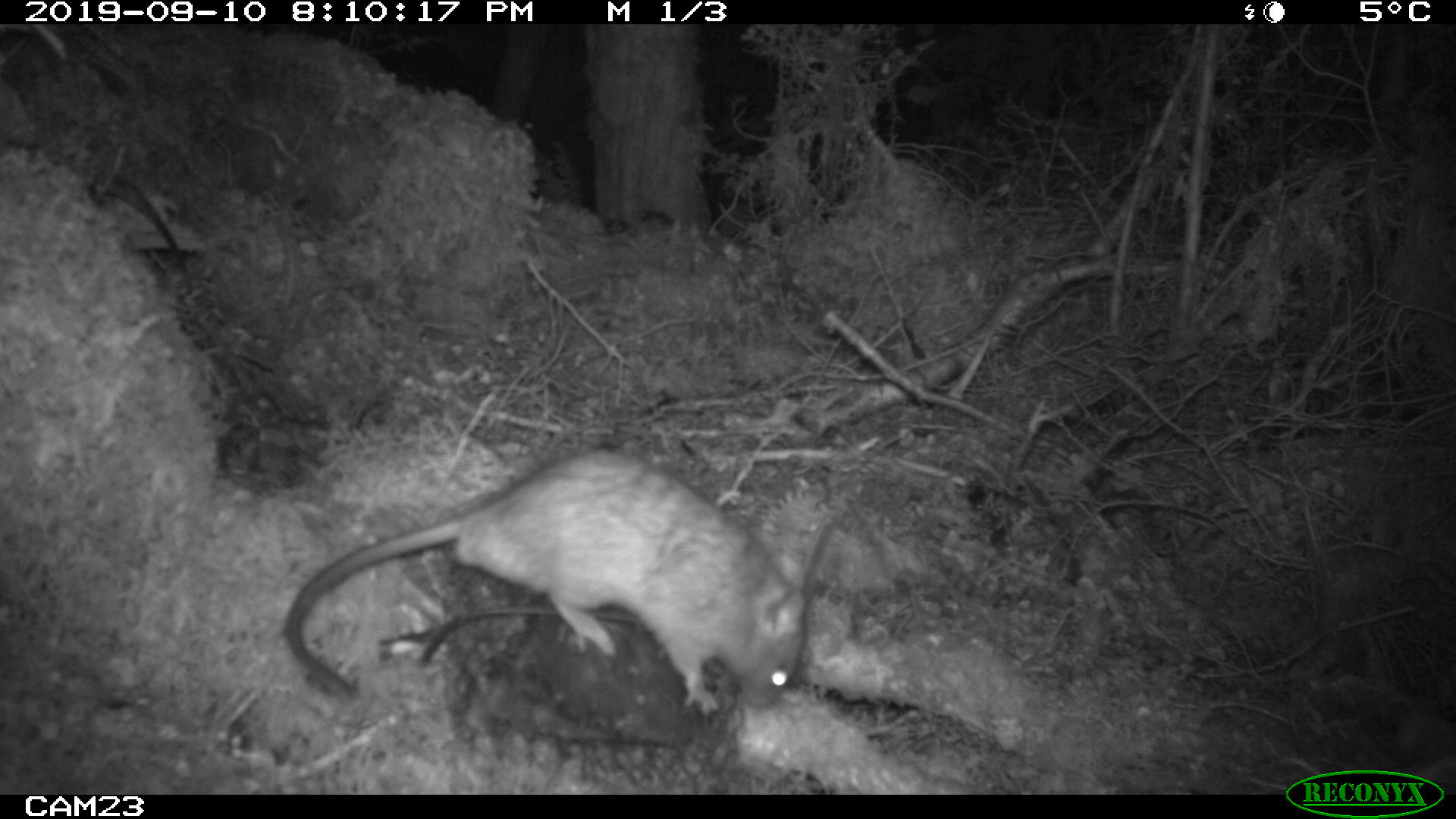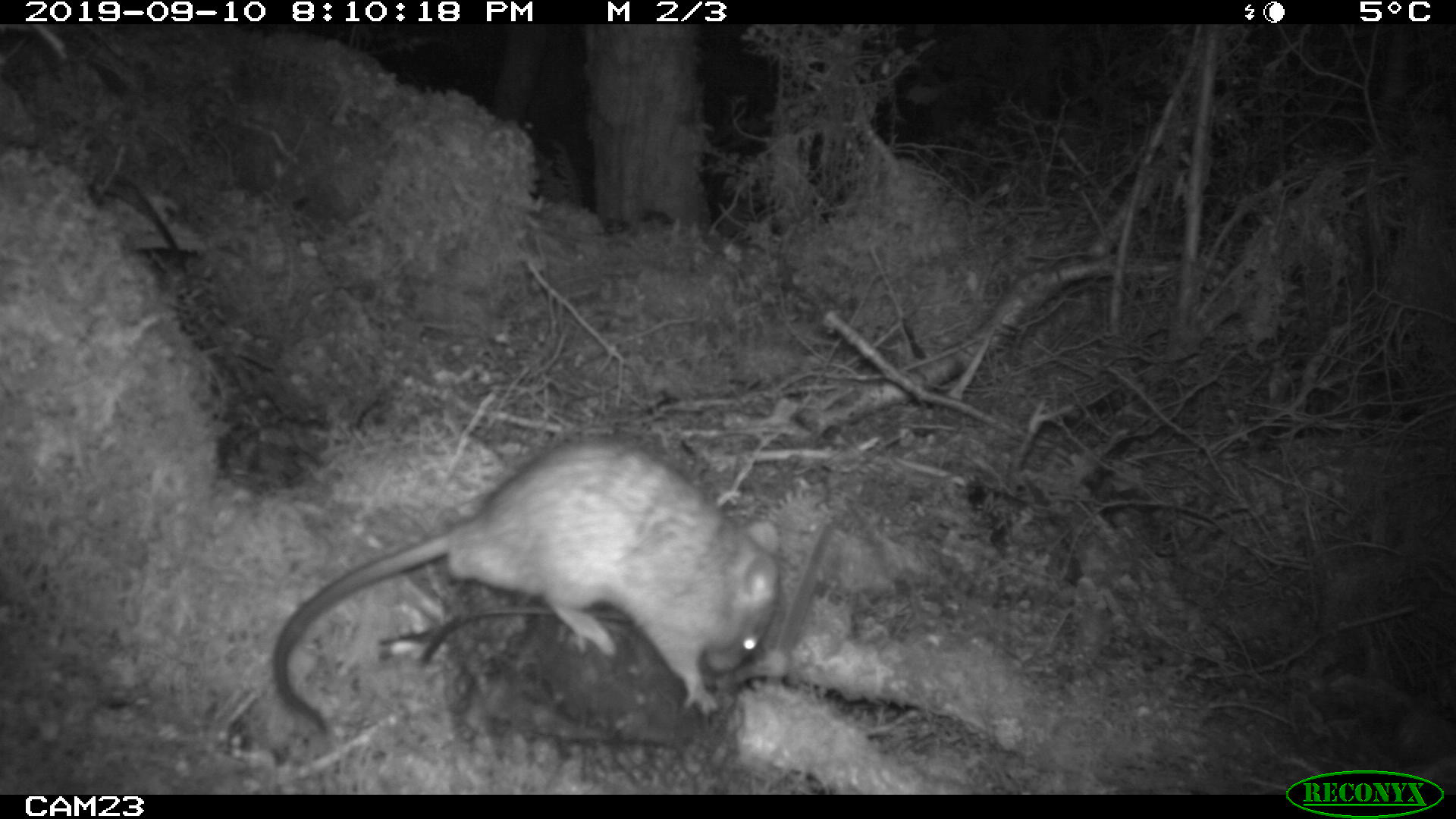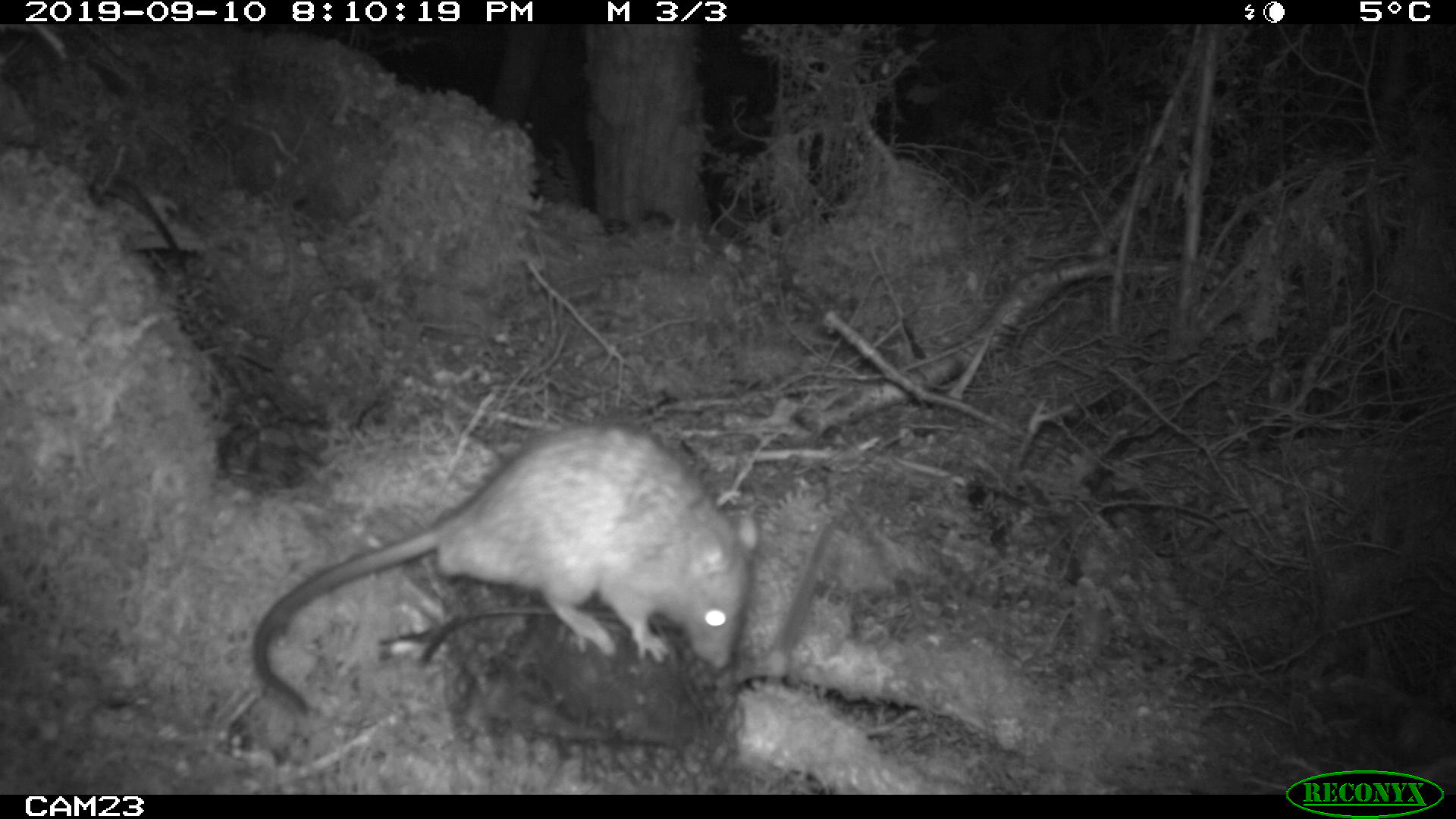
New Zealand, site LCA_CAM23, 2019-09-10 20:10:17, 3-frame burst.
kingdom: Animalia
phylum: Chordata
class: Mammalia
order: Rodentia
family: Muridae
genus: Rattus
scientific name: Rattus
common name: rat